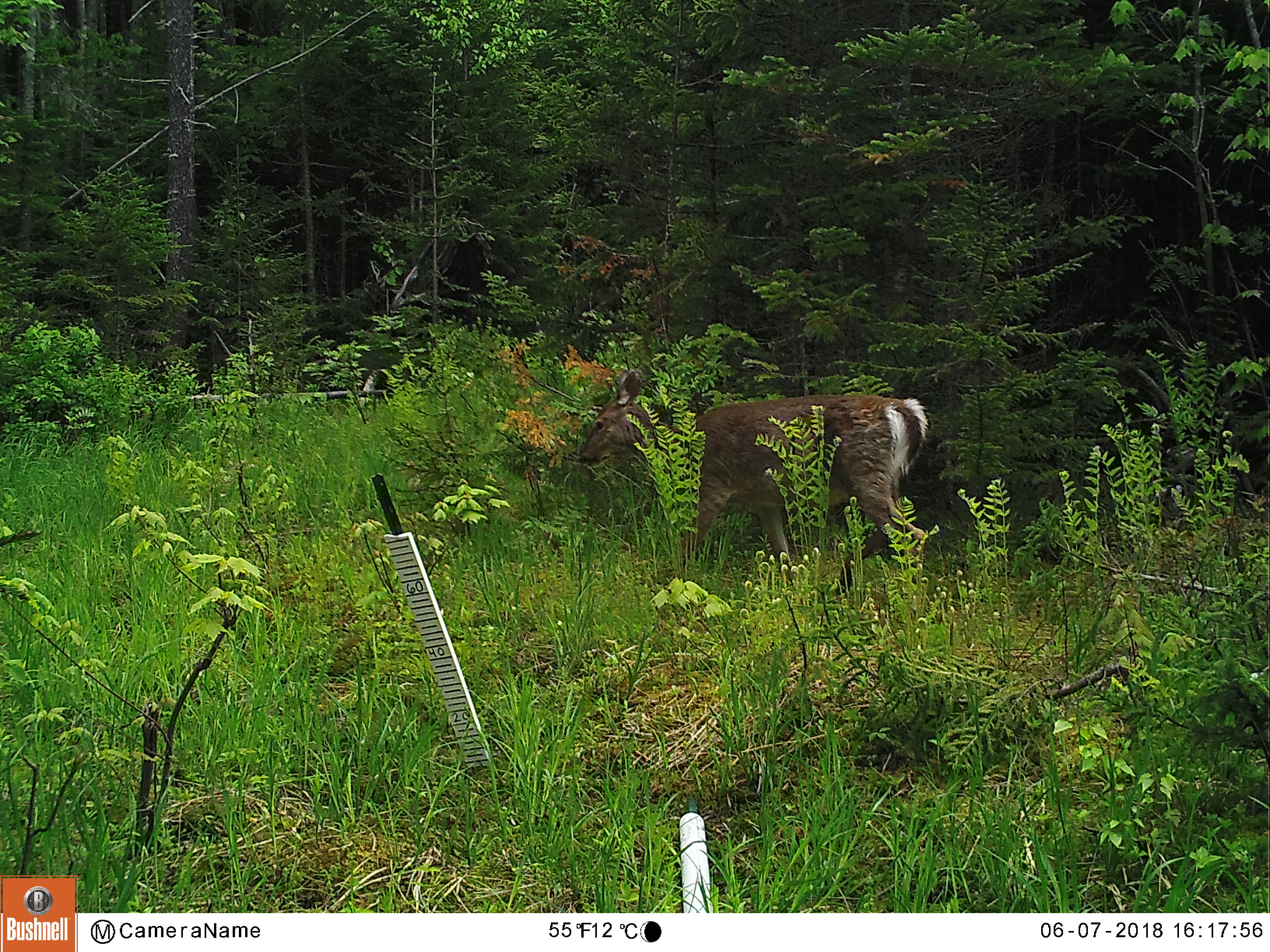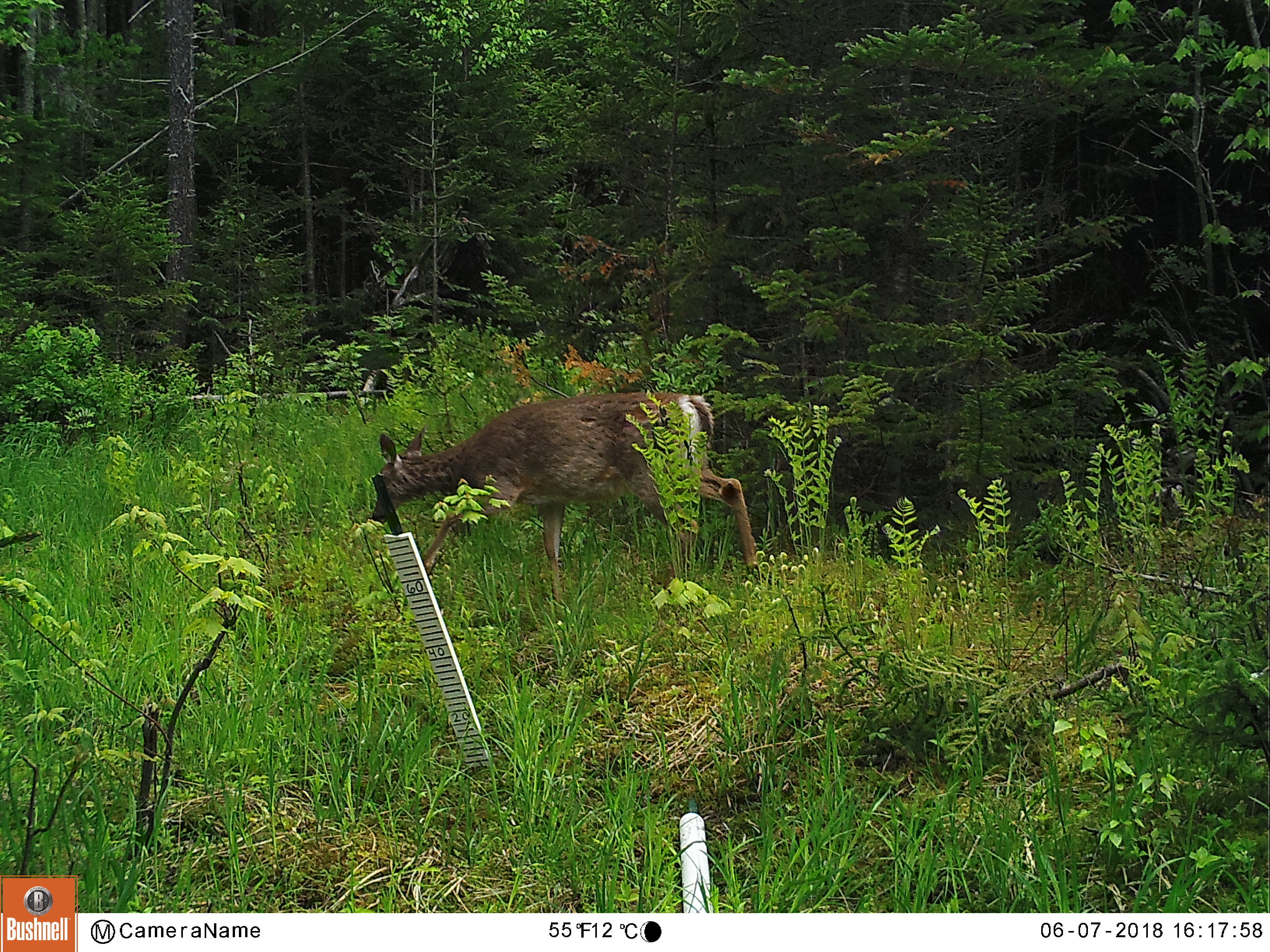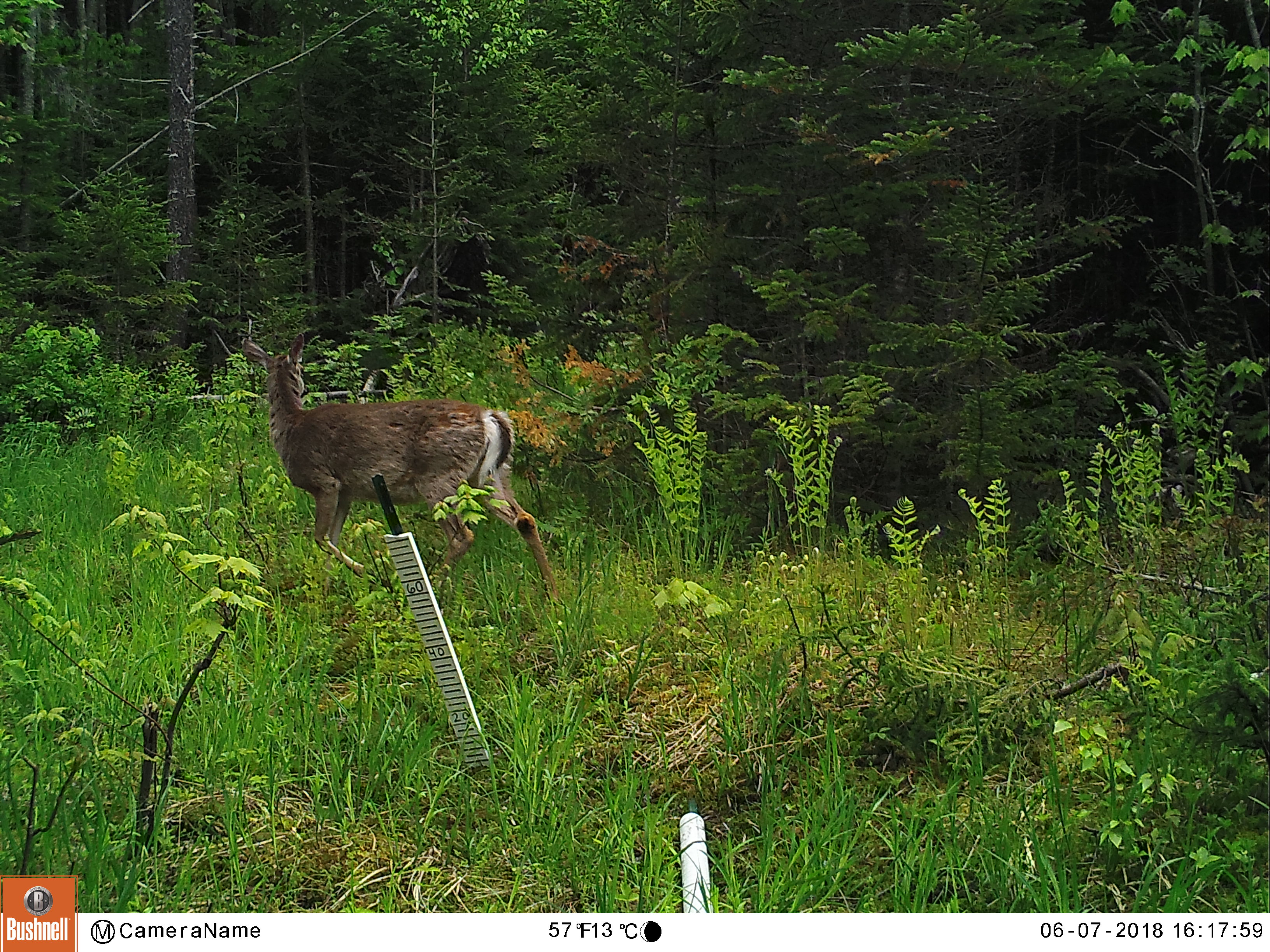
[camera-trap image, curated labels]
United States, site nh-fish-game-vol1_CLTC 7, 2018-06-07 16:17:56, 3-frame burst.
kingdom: Animalia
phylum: Chordata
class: Mammalia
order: Artiodactyla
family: Cervidae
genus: Odocoileus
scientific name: Odocoileus virginianus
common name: white-tailed deer